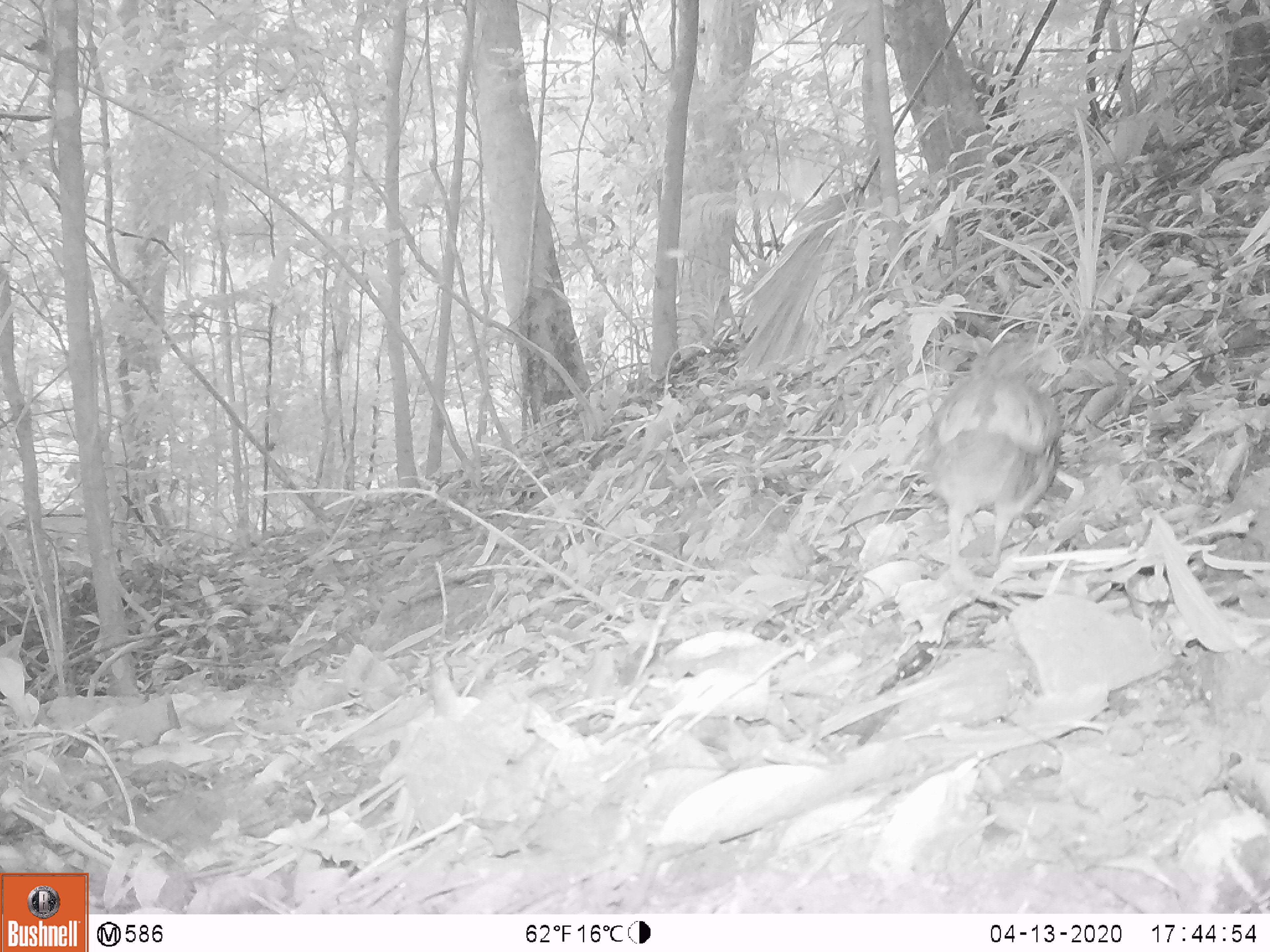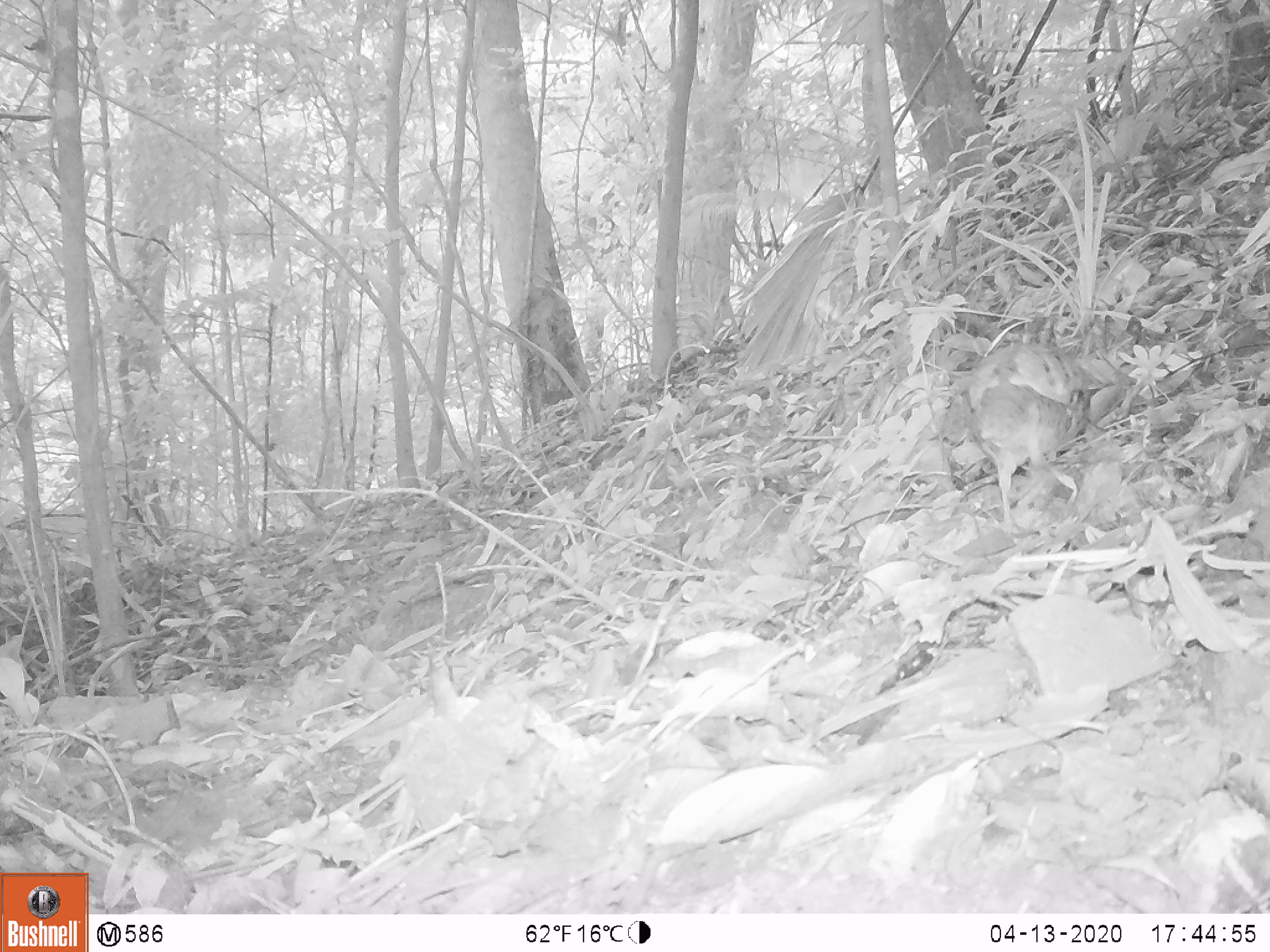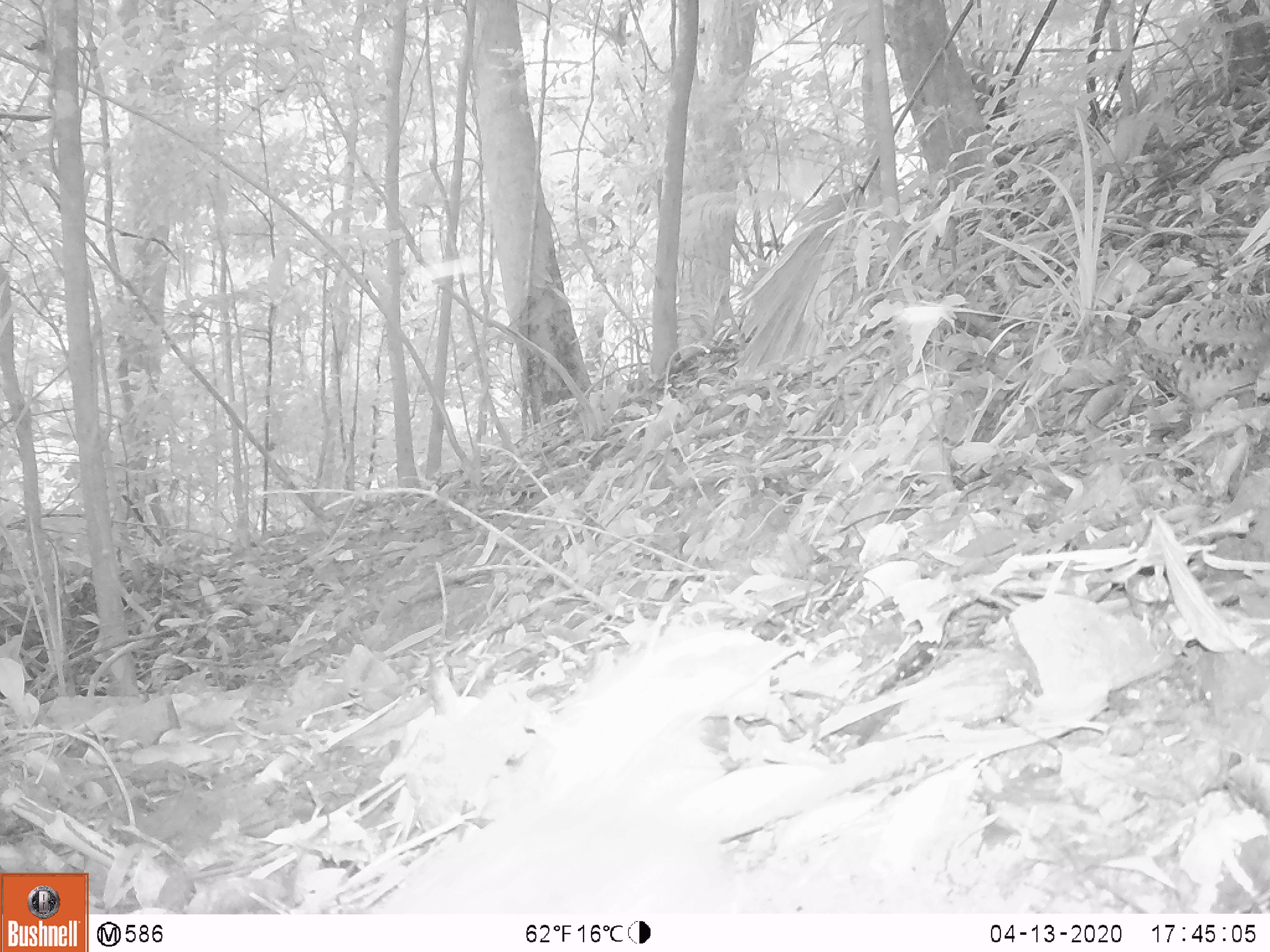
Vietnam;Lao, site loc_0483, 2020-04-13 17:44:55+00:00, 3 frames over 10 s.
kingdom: Animalia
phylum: Chordata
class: Aves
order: Galliformes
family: Phasianidae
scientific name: Phasianidae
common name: partridge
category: unidentified partridge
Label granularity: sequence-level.